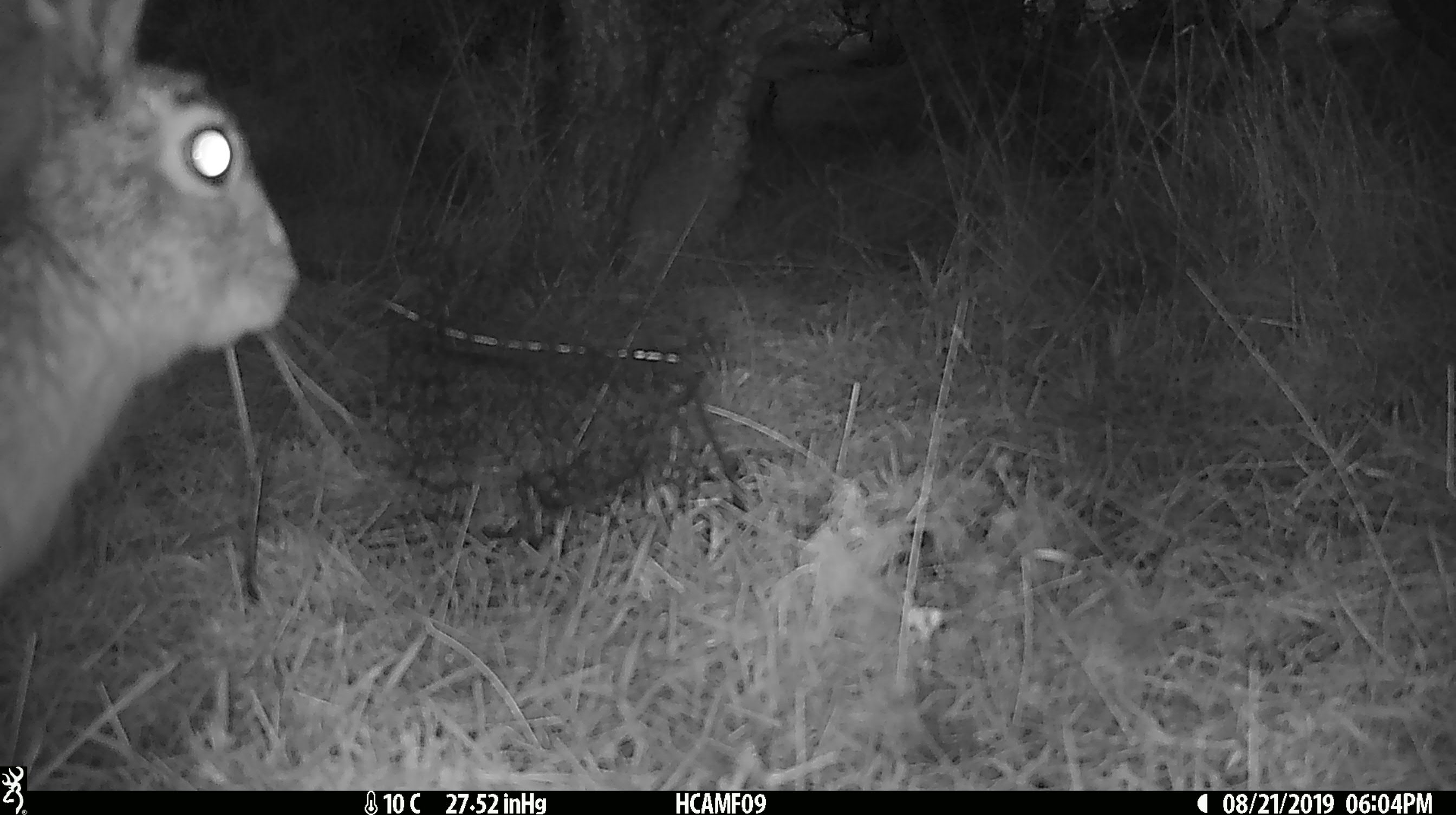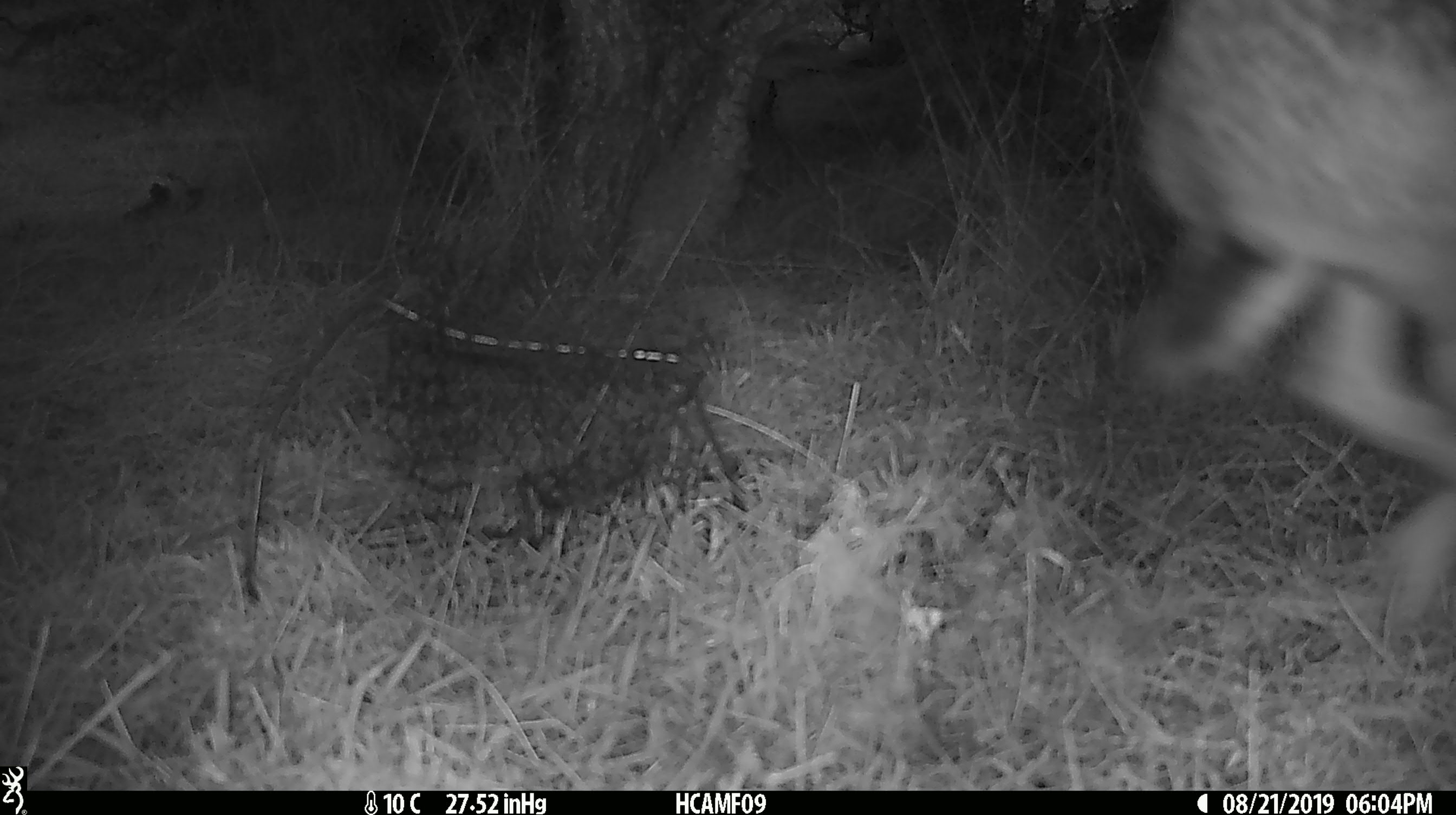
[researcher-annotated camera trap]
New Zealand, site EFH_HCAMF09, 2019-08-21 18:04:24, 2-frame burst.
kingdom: Animalia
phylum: Chordata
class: Mammalia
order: Lagomorpha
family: Leporidae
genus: Lepus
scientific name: Lepus europaeus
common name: brown hare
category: hare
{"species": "hare (brown hare) (Lepus europaeus)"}